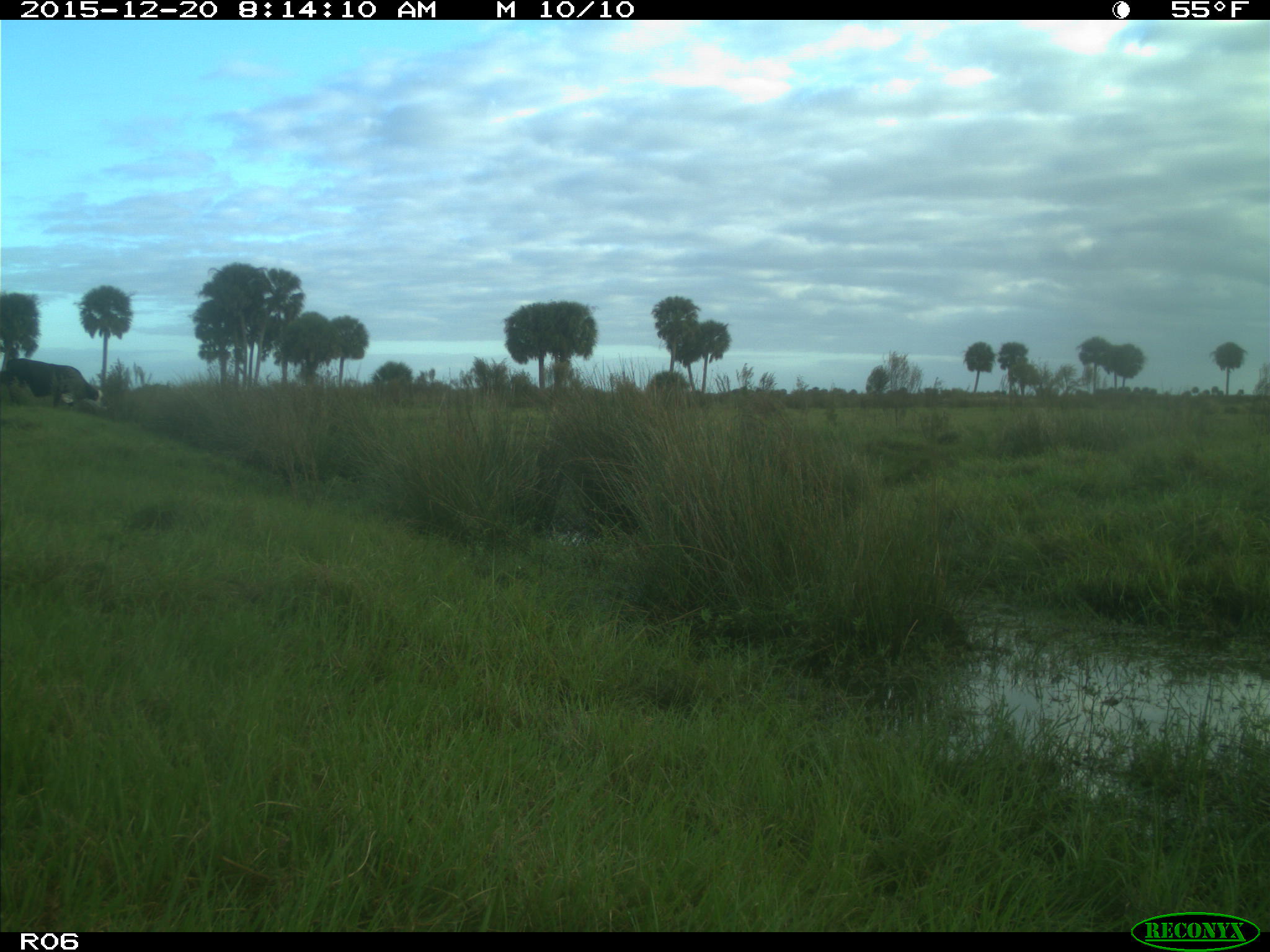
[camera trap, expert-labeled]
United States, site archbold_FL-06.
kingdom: Animalia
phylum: Chordata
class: Mammalia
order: Artiodactyla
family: Bovidae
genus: Bos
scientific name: Bos taurus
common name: domestic cow